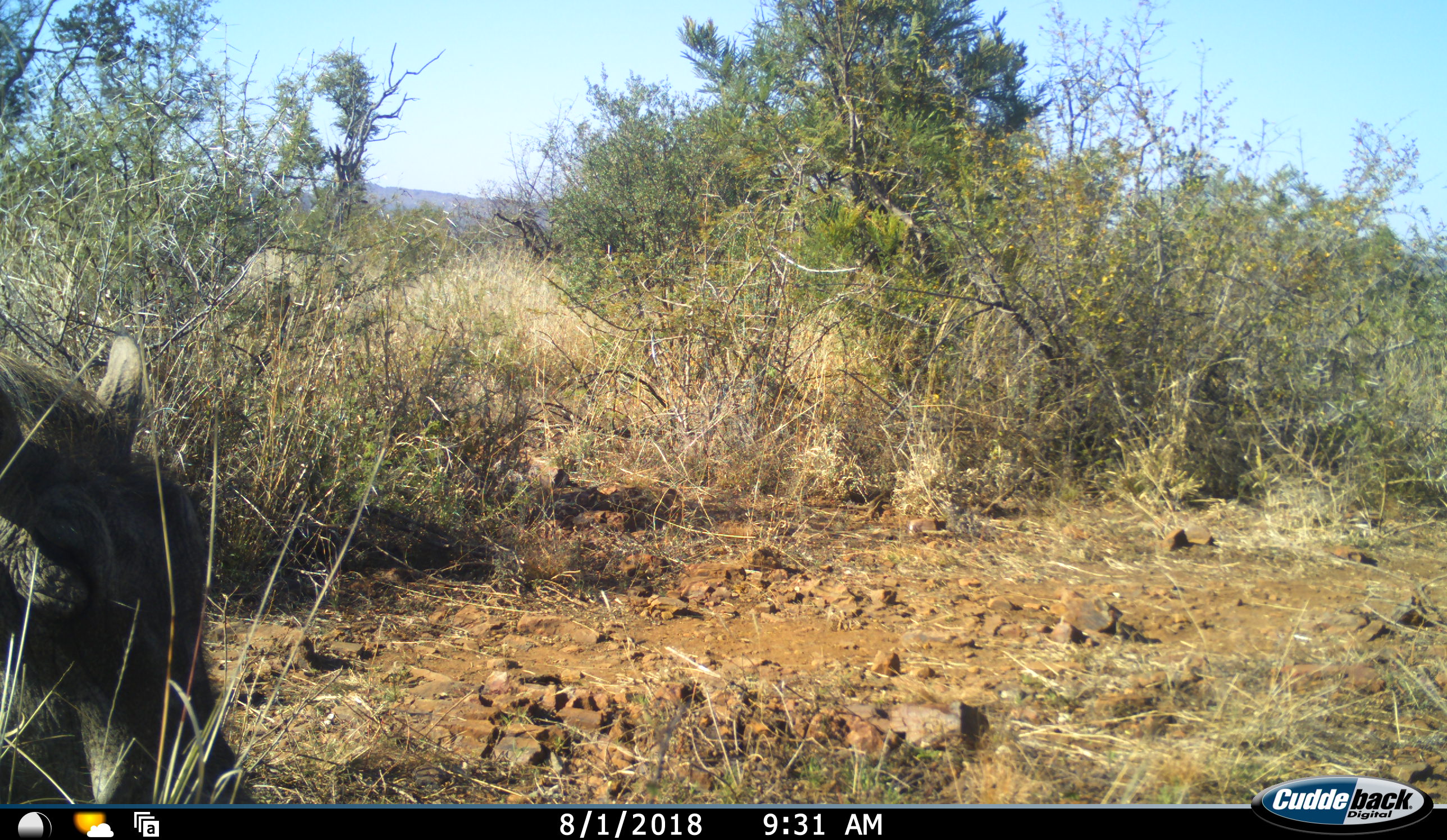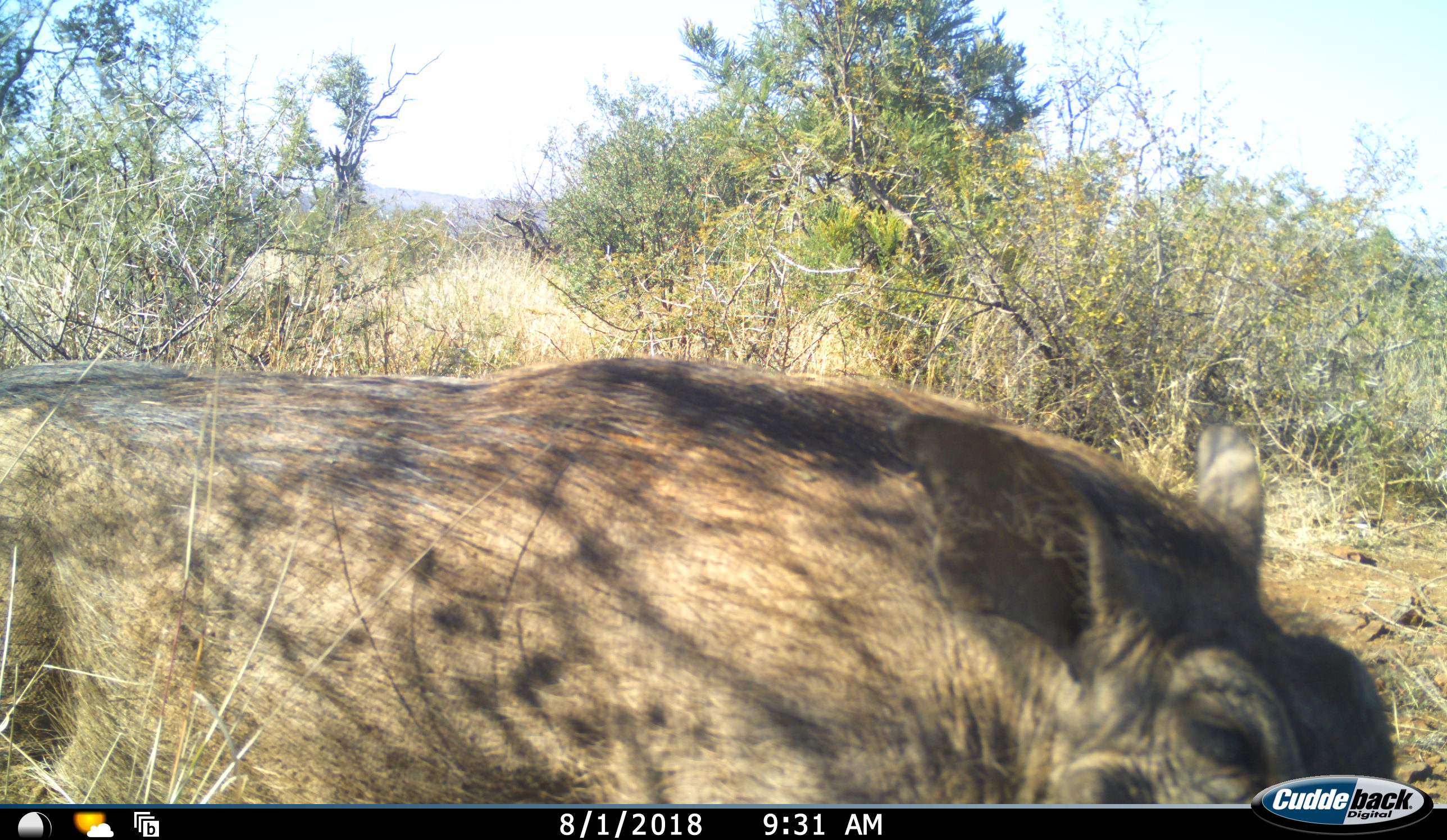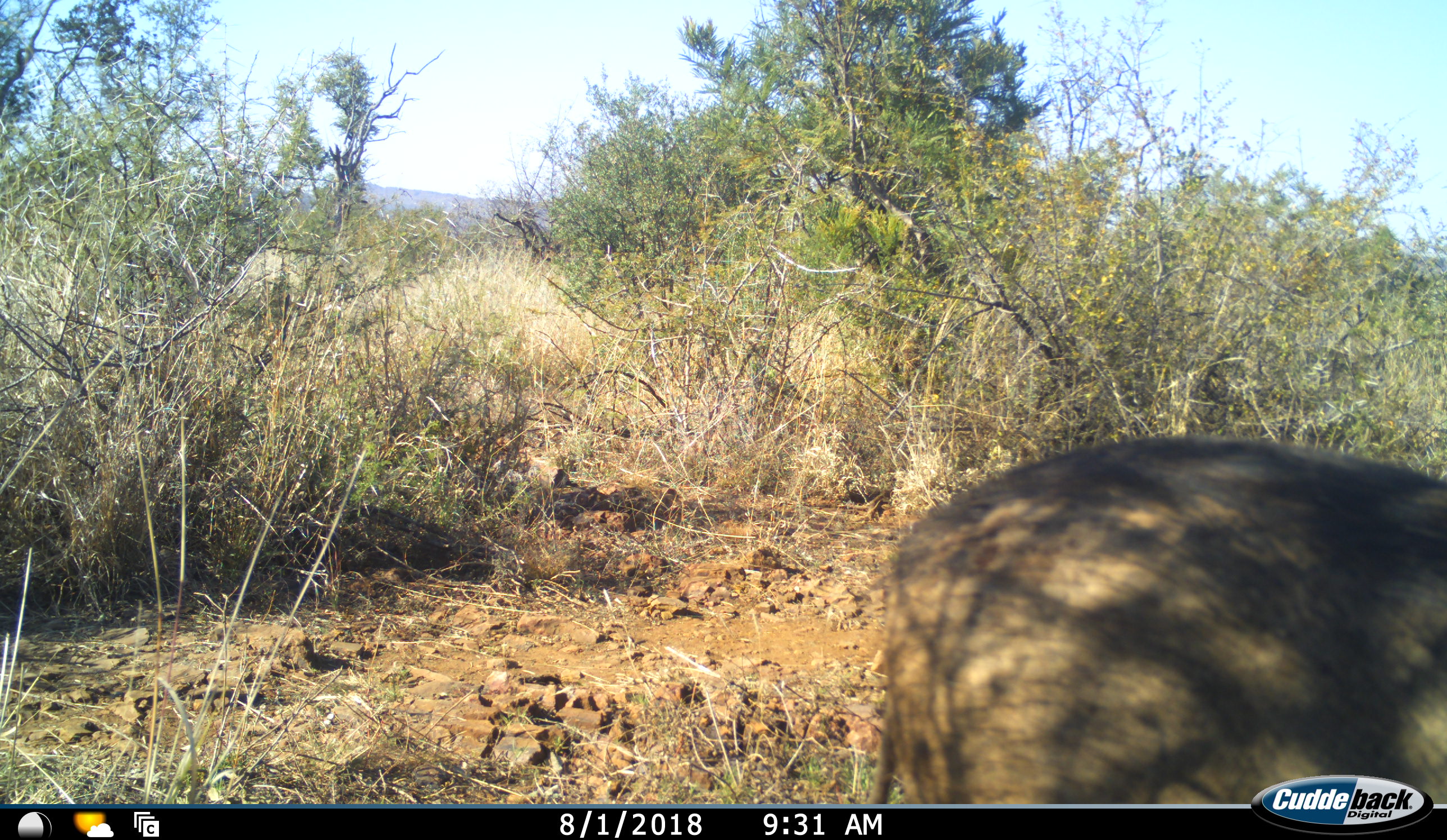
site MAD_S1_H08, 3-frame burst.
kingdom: Animalia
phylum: Chordata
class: Mammalia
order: Artiodactyla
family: Suidae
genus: Phacochoerus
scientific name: Phacochoerus africanus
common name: warthog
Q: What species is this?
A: Warthog (Phacochoerus africanus).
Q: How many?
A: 1.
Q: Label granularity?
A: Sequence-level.